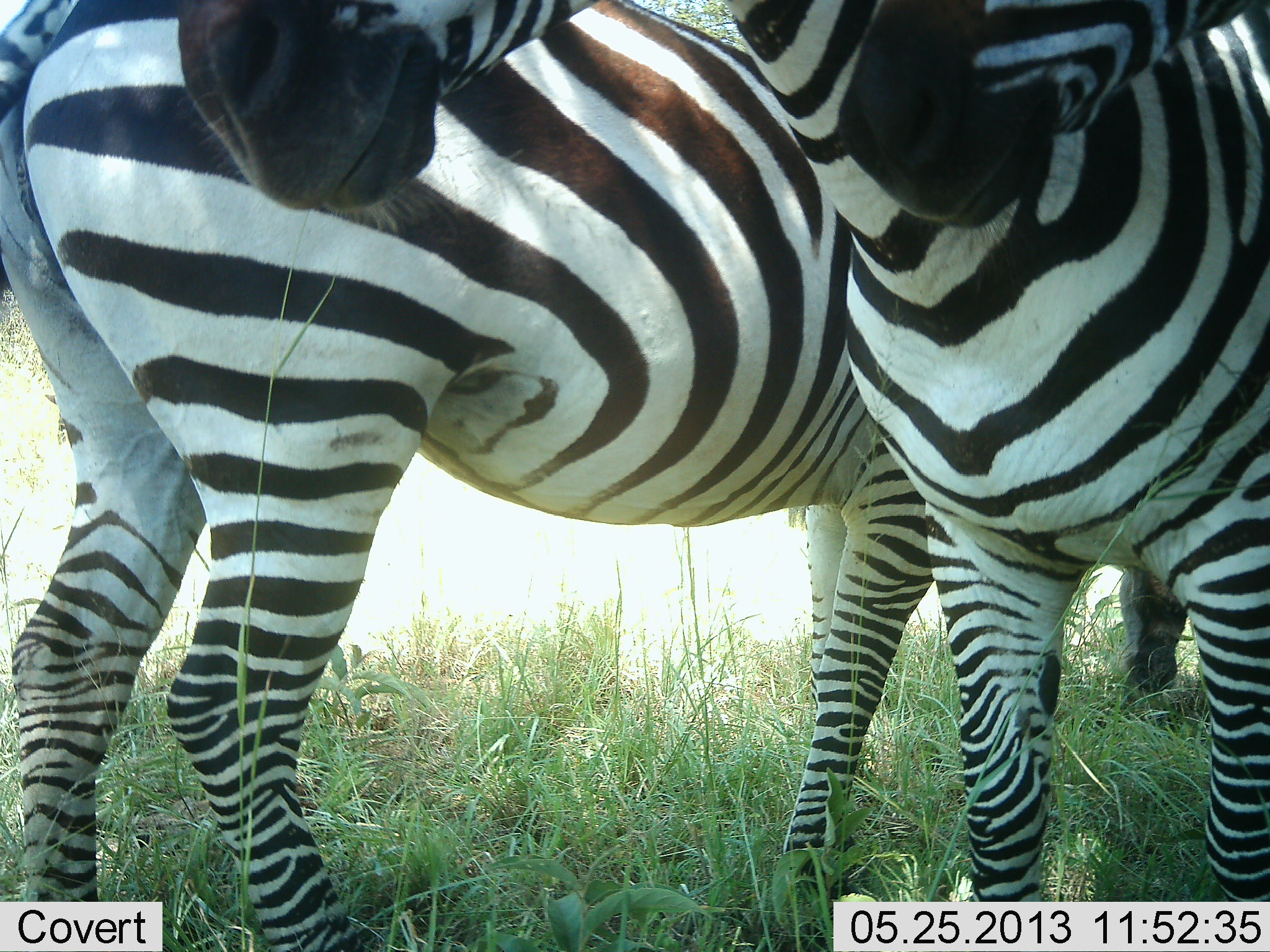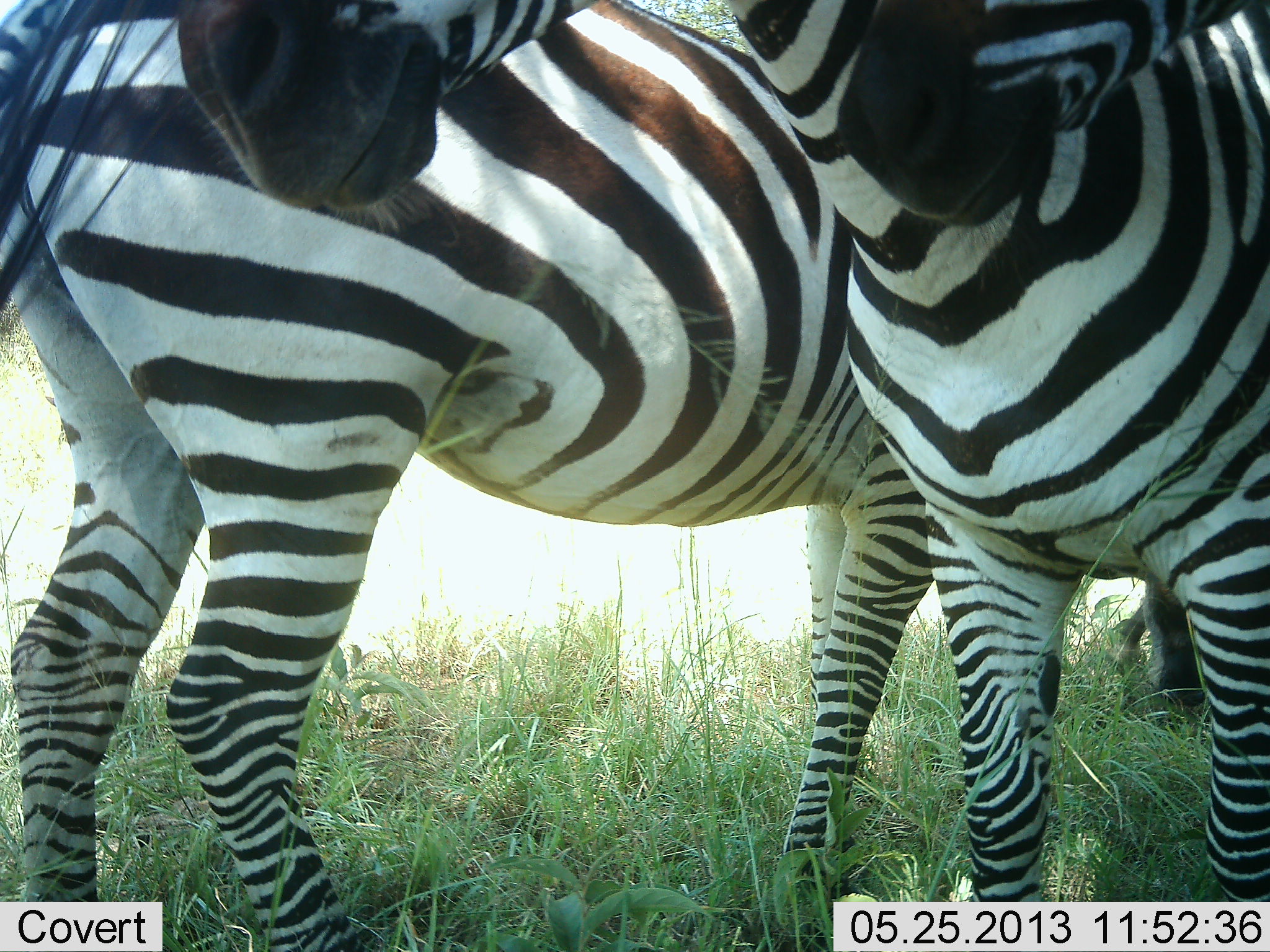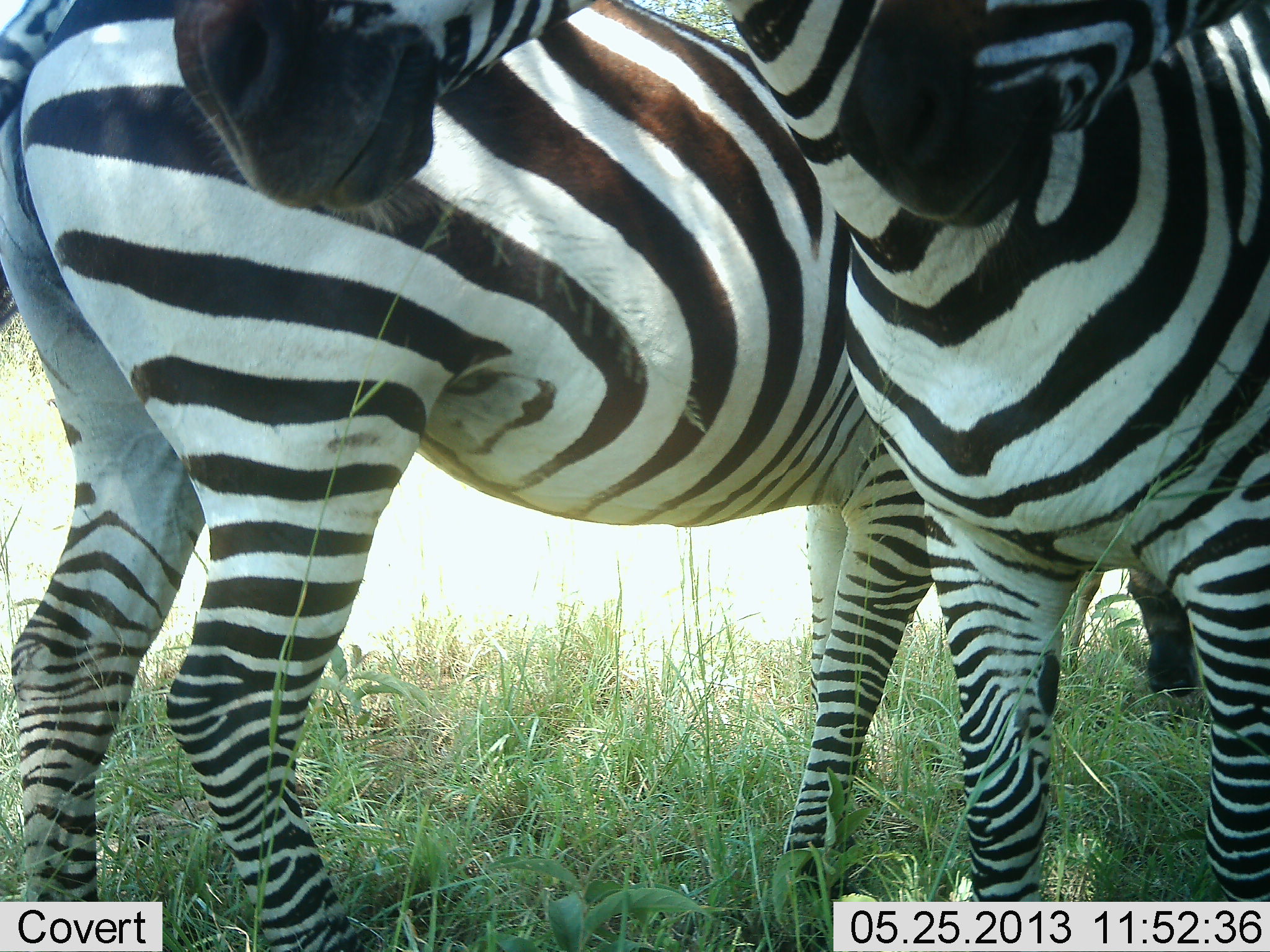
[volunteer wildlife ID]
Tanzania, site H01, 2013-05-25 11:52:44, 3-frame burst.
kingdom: Animalia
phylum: Chordata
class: Mammalia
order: Perissodactyla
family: Equidae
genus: Equus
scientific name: Equus quagga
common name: plains zebra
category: zebra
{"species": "zebra (plains zebra) (Equus quagga)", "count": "3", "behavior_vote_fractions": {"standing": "90%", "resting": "10%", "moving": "0%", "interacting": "0%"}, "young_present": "0%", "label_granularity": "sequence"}